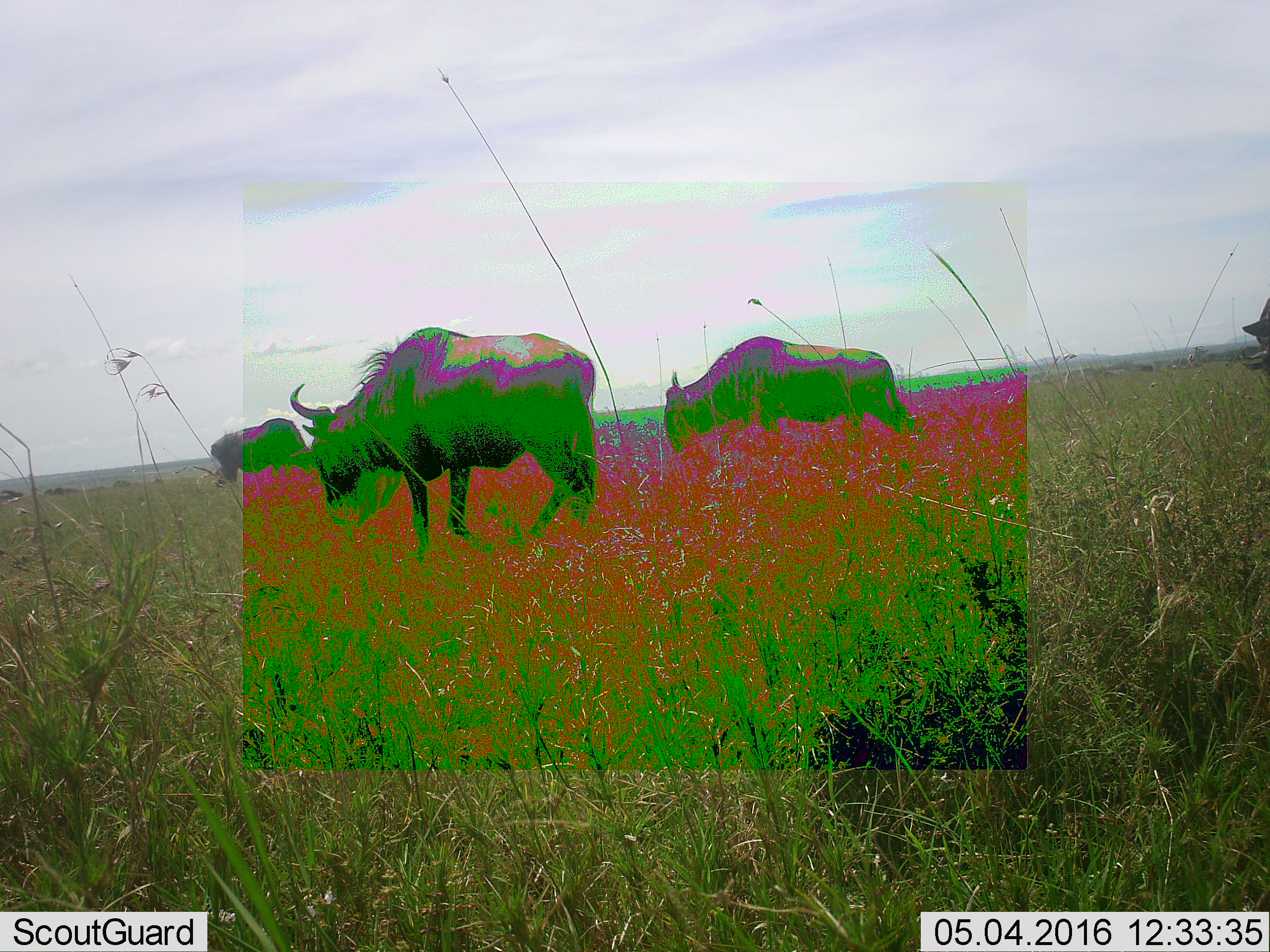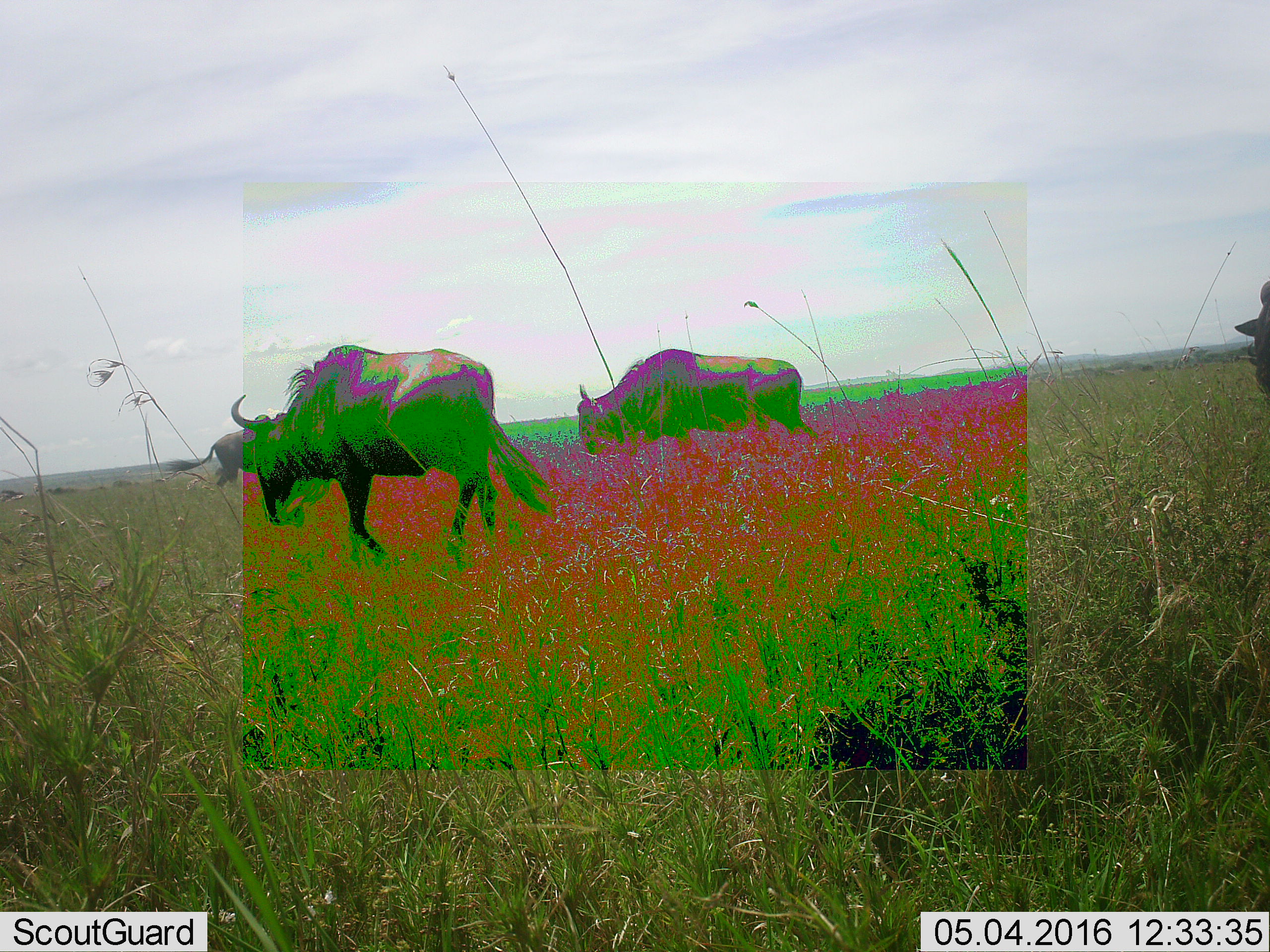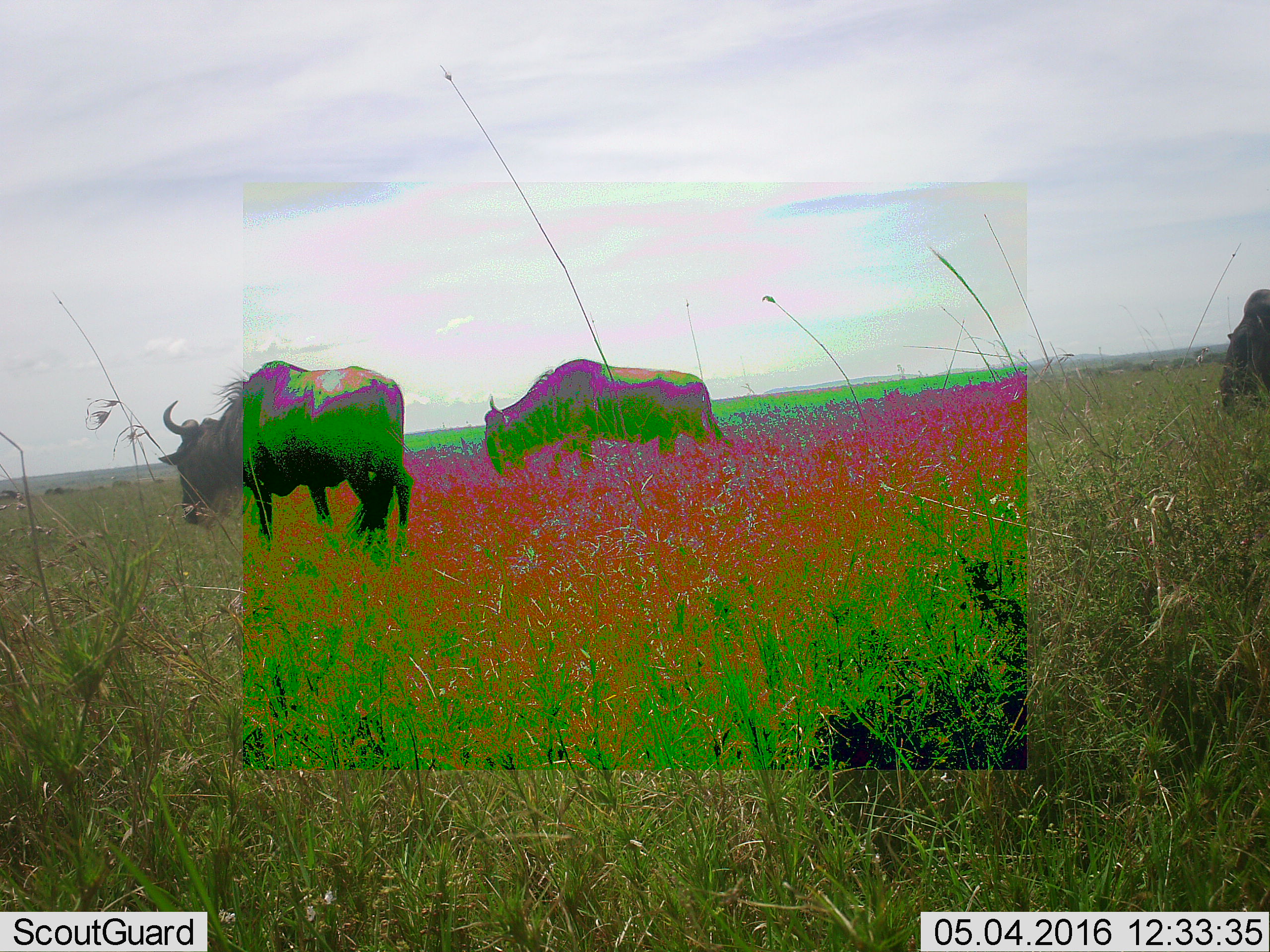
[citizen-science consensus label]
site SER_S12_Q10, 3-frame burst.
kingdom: Animalia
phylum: Chordata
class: Mammalia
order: Artiodactyla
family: Bovidae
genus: Connochaetes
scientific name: Connochaetes taurinus taurinus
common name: blue wildebeest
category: wildebeestblue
Wildebeestblue (blue wildebeest) (Connochaetes taurinus taurinus), count 4. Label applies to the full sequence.